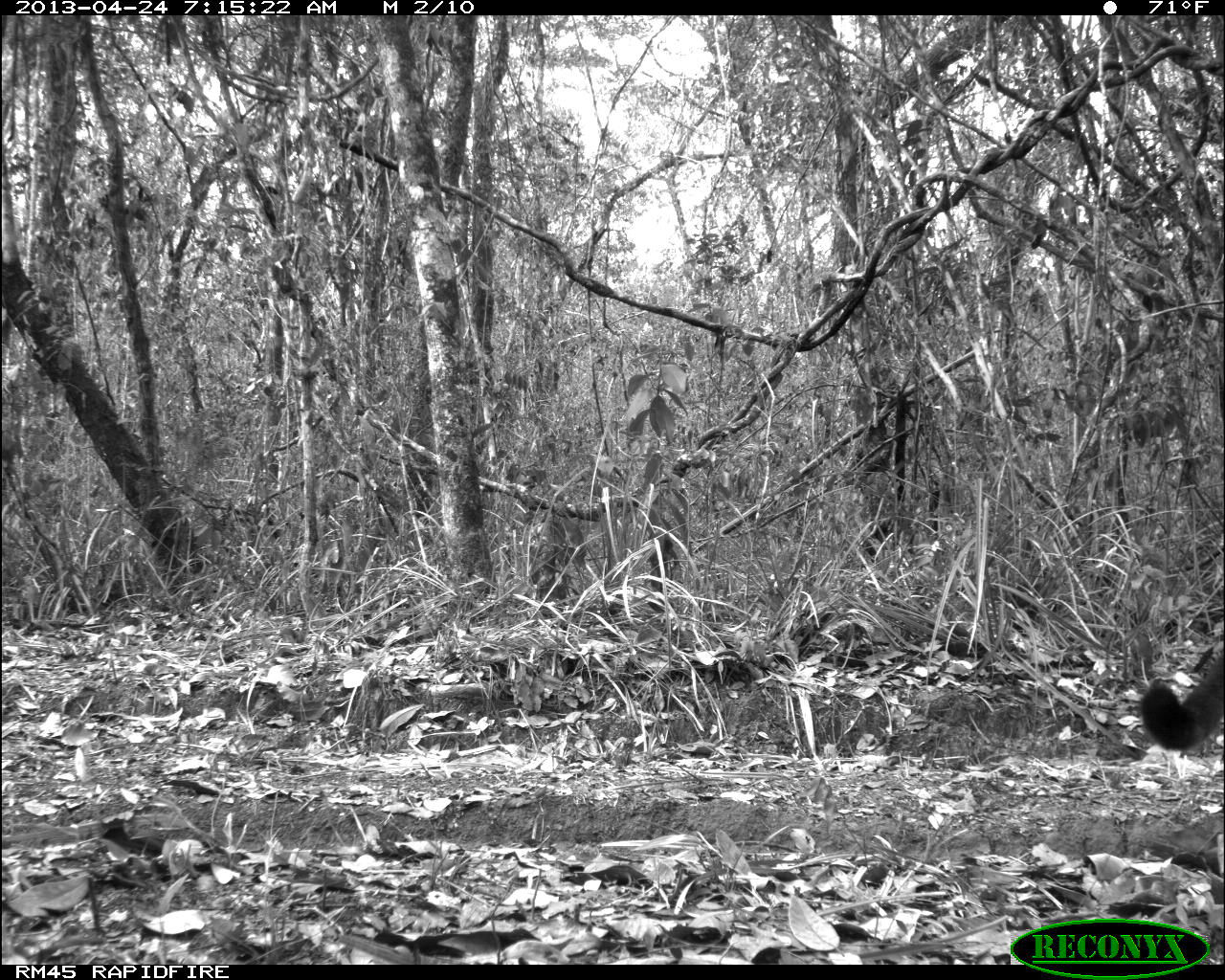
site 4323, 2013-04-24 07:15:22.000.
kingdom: Animalia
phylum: Chordata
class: Mammalia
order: Carnivora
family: Felidae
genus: Puma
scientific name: Puma concolor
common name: mountain lion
Puma concolor (mountain lion), count 2.